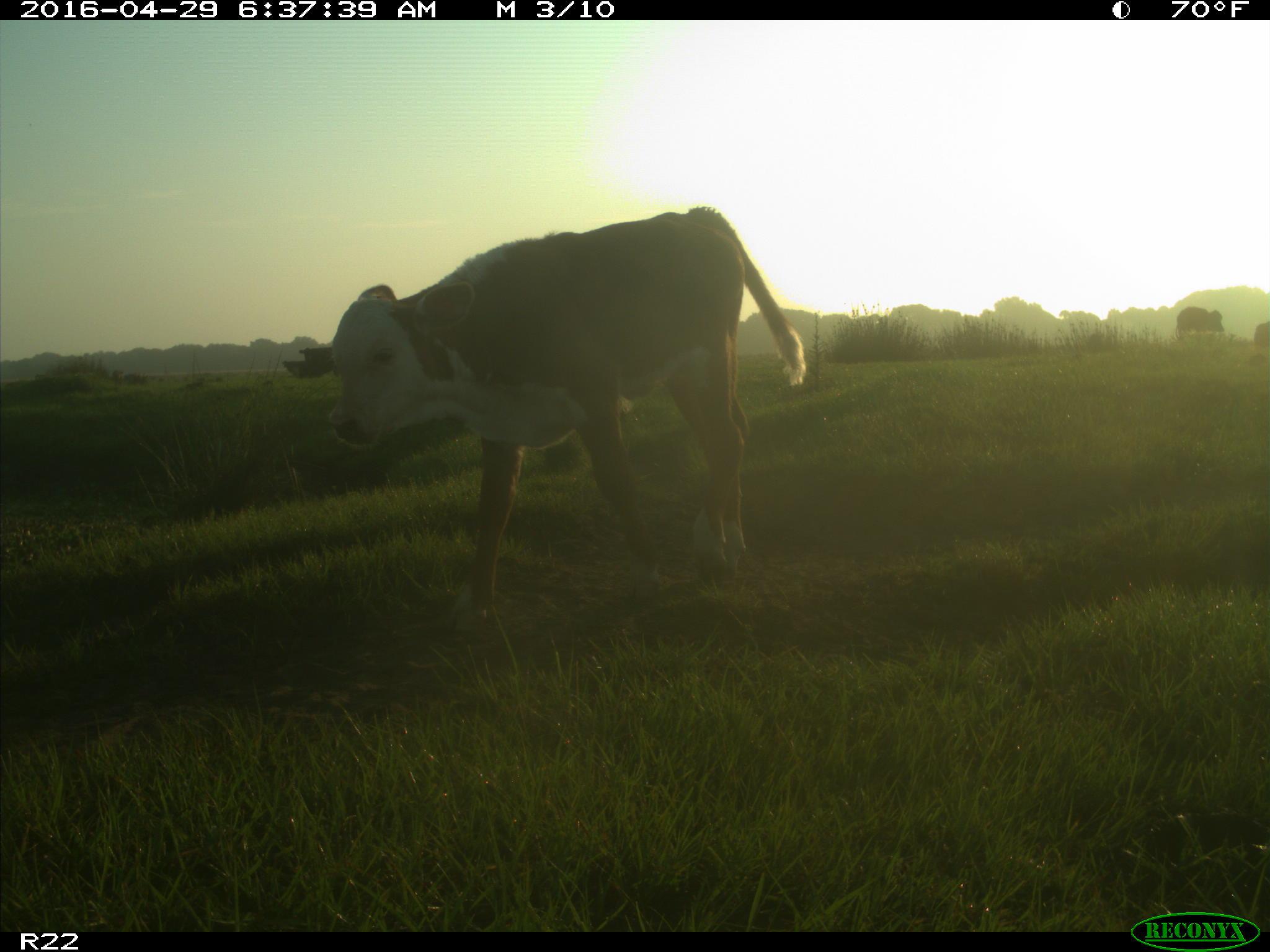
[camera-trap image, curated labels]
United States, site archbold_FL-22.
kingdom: Animalia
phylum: Chordata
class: Mammalia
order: Artiodactyla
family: Bovidae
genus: Bos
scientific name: Bos taurus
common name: domestic cow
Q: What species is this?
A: Bos taurus (domestic cow).